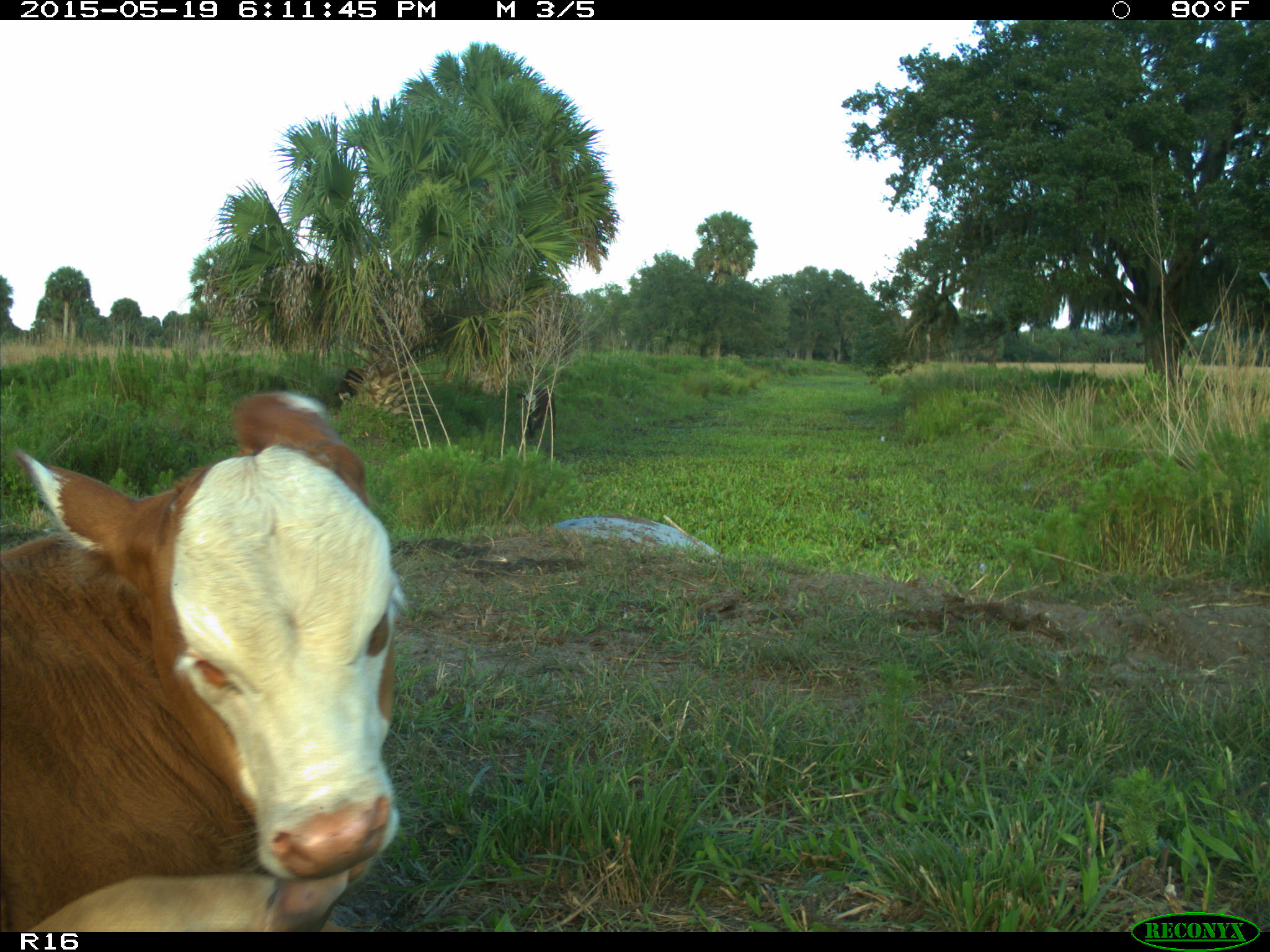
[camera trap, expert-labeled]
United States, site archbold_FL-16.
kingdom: Animalia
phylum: Chordata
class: Mammalia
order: Artiodactyla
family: Bovidae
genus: Bos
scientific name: Bos taurus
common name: domestic cow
Bos taurus (domestic cow).